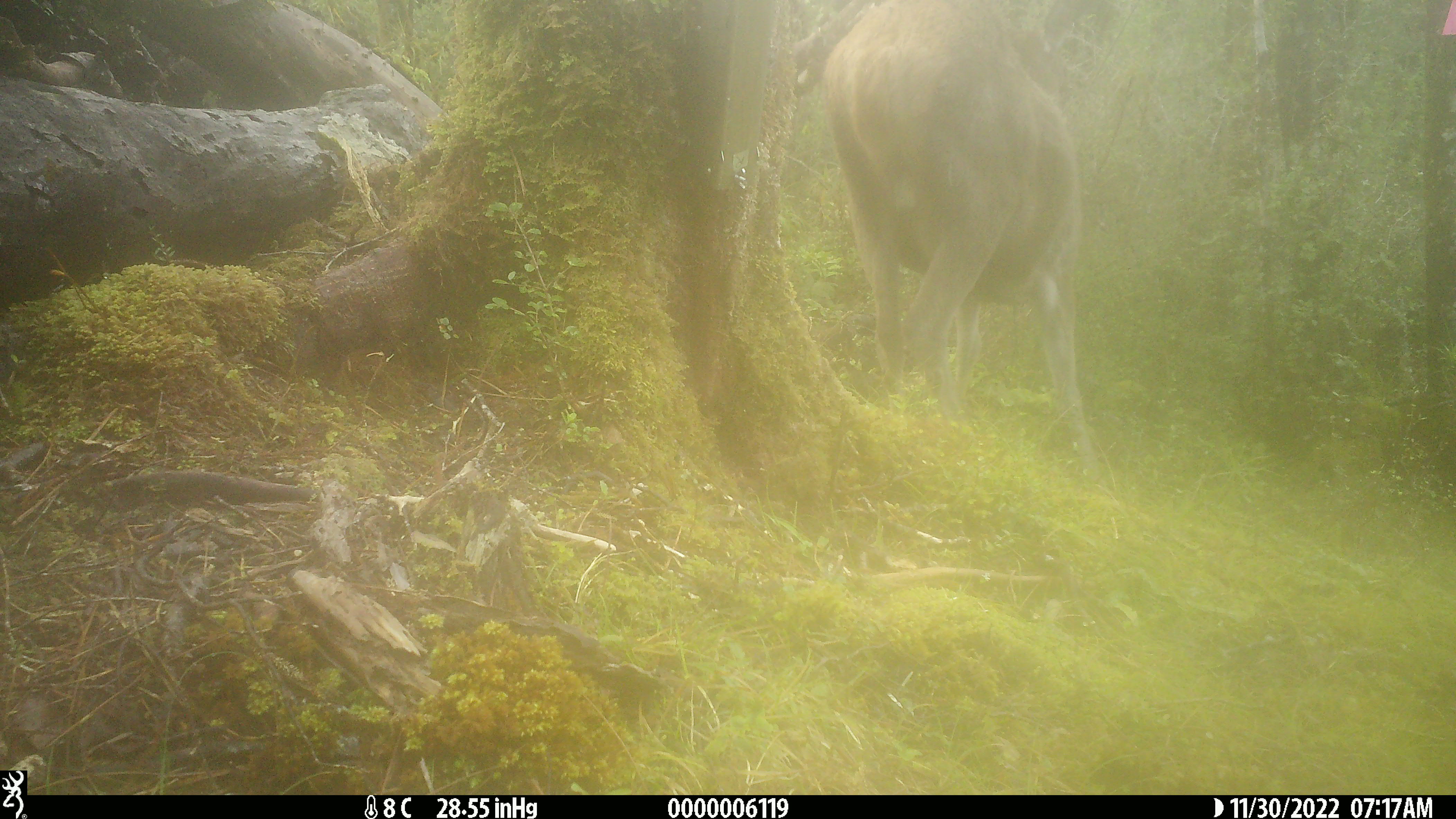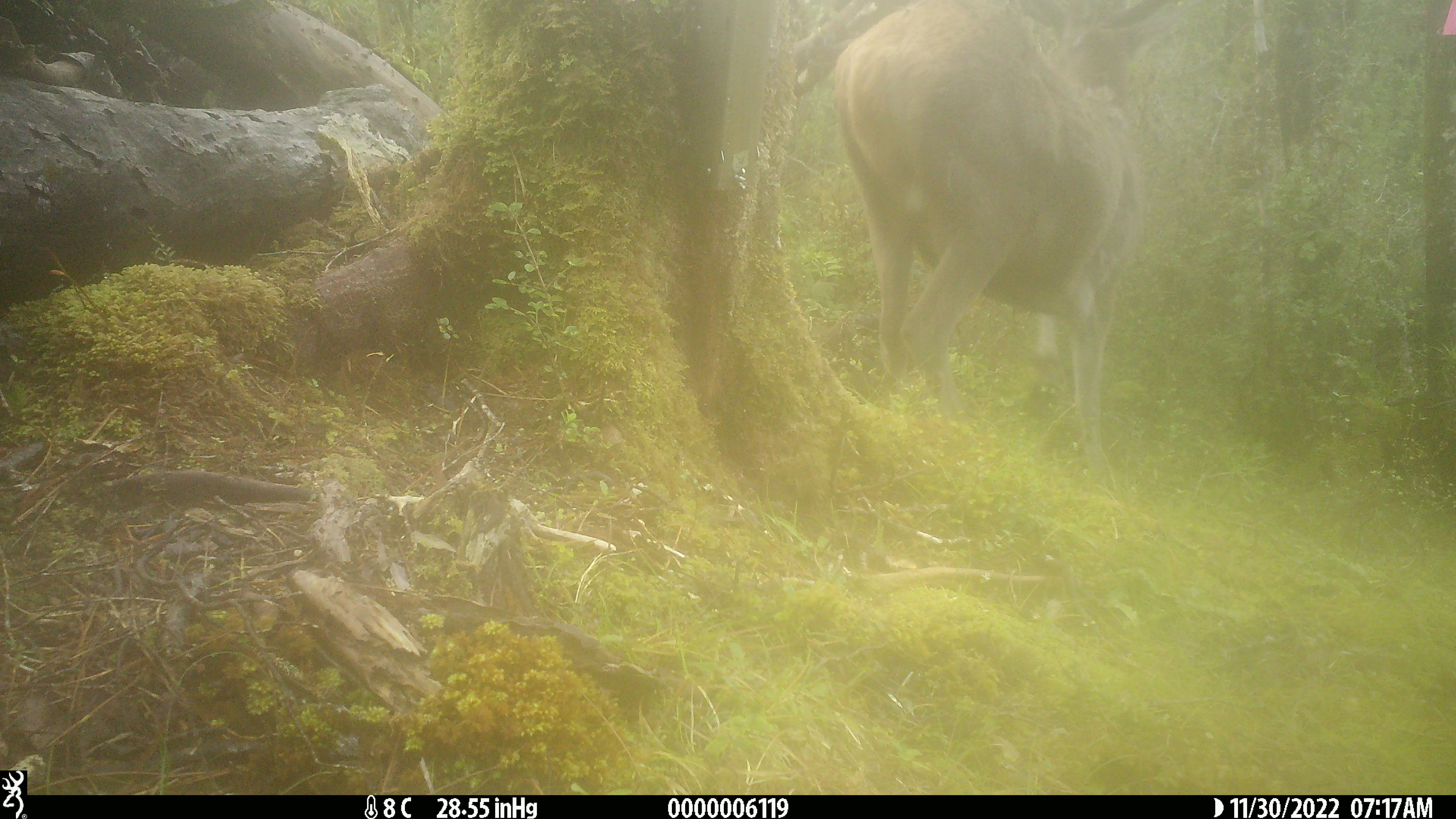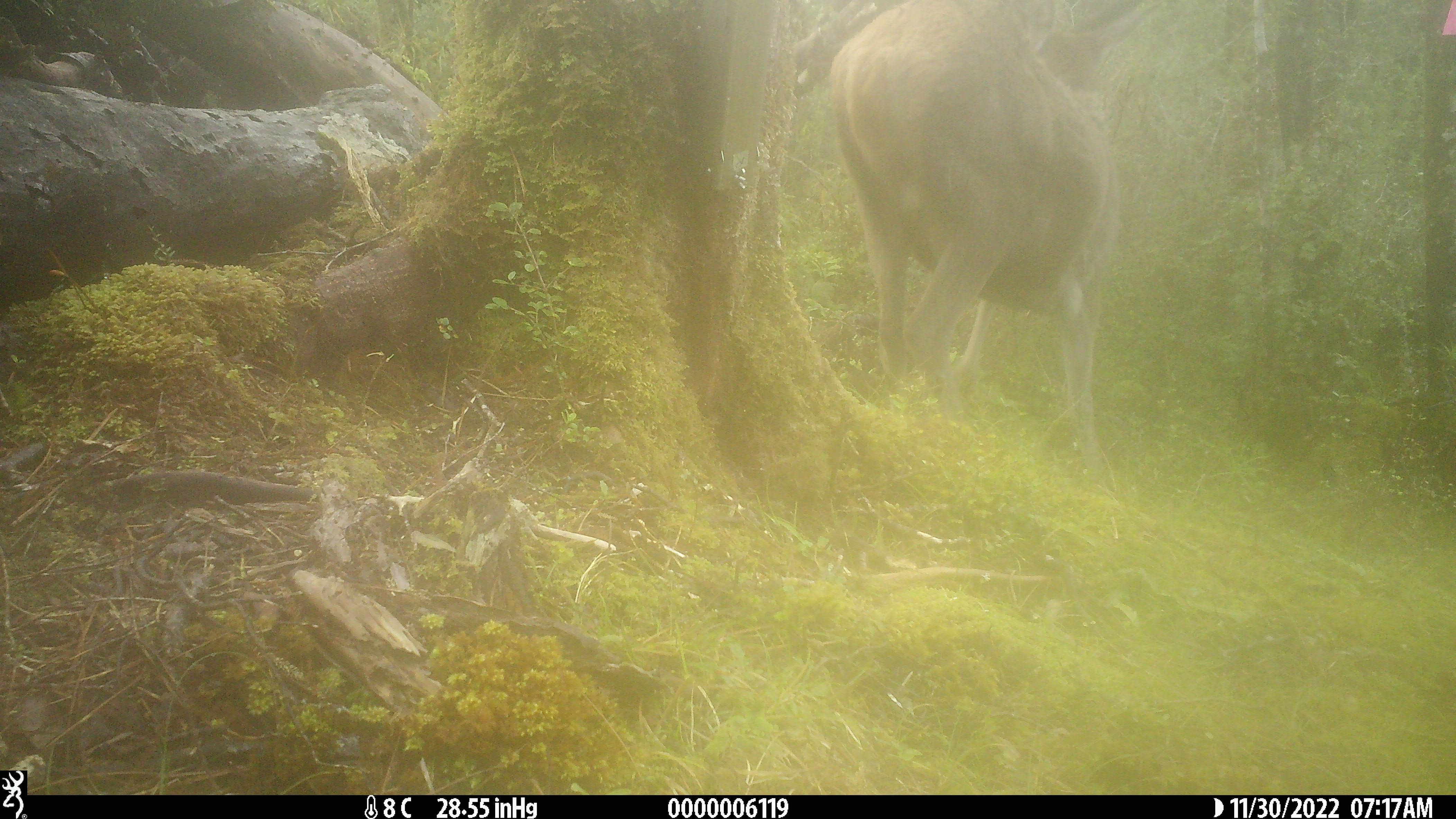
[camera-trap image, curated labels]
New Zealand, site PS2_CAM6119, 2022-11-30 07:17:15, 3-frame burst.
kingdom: Animalia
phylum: Chordata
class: Mammalia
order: Artiodactyla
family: Cervidae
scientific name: Cervidae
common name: deer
Deer (Cervidae).